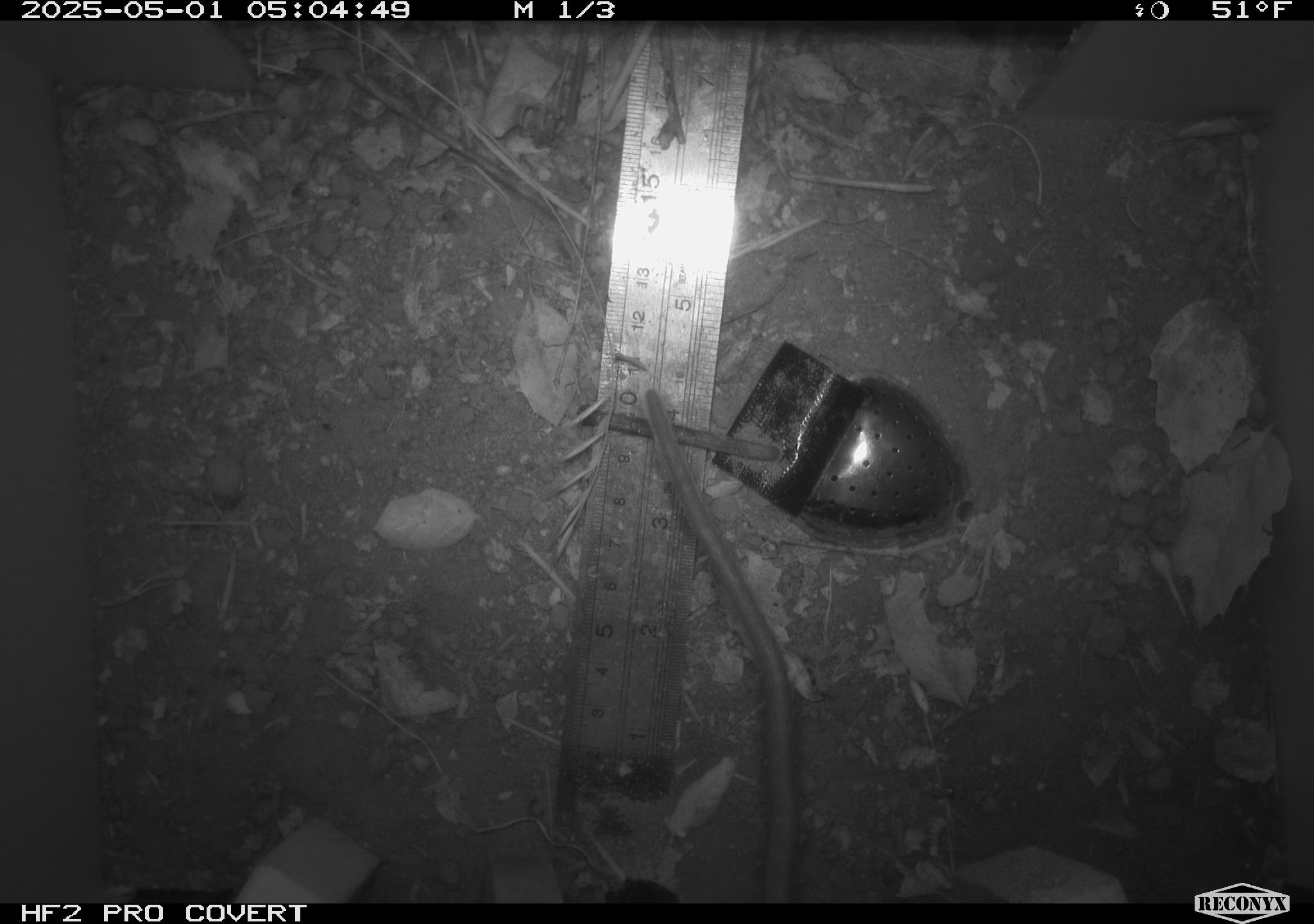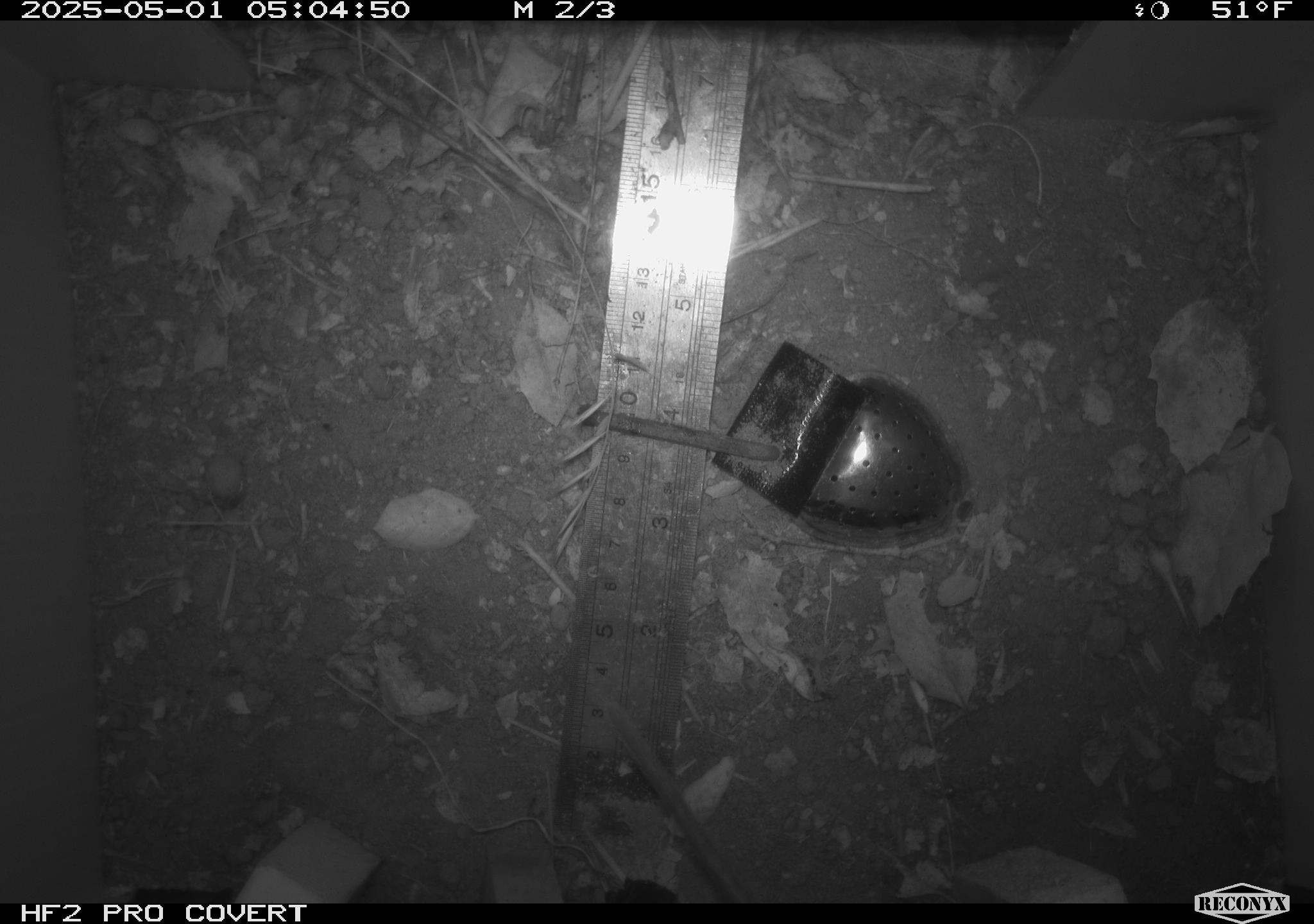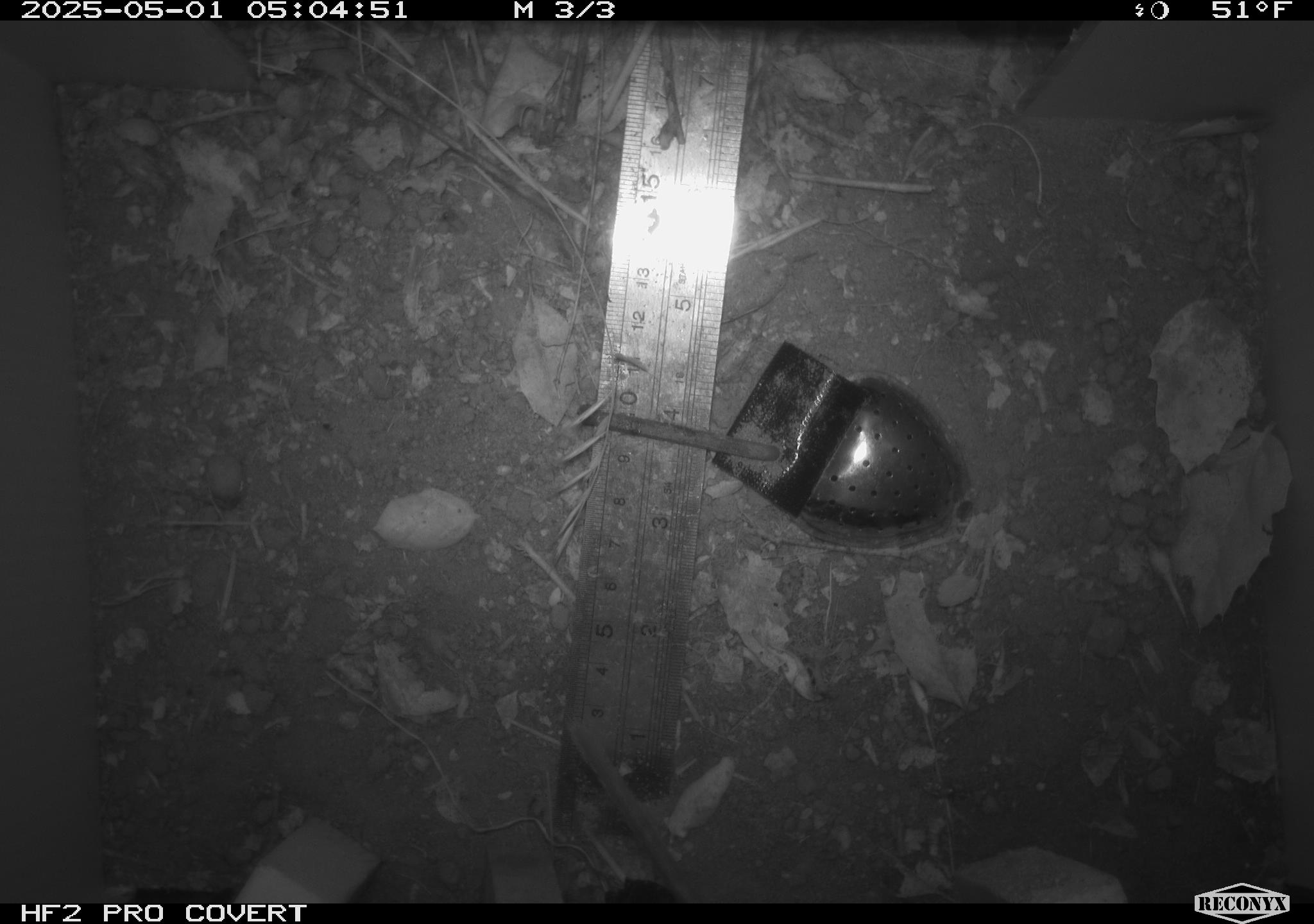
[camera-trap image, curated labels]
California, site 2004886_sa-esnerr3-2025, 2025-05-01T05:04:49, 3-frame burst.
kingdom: Animalia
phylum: Chordata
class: Mammalia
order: Rodentia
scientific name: Rodentia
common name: rodent